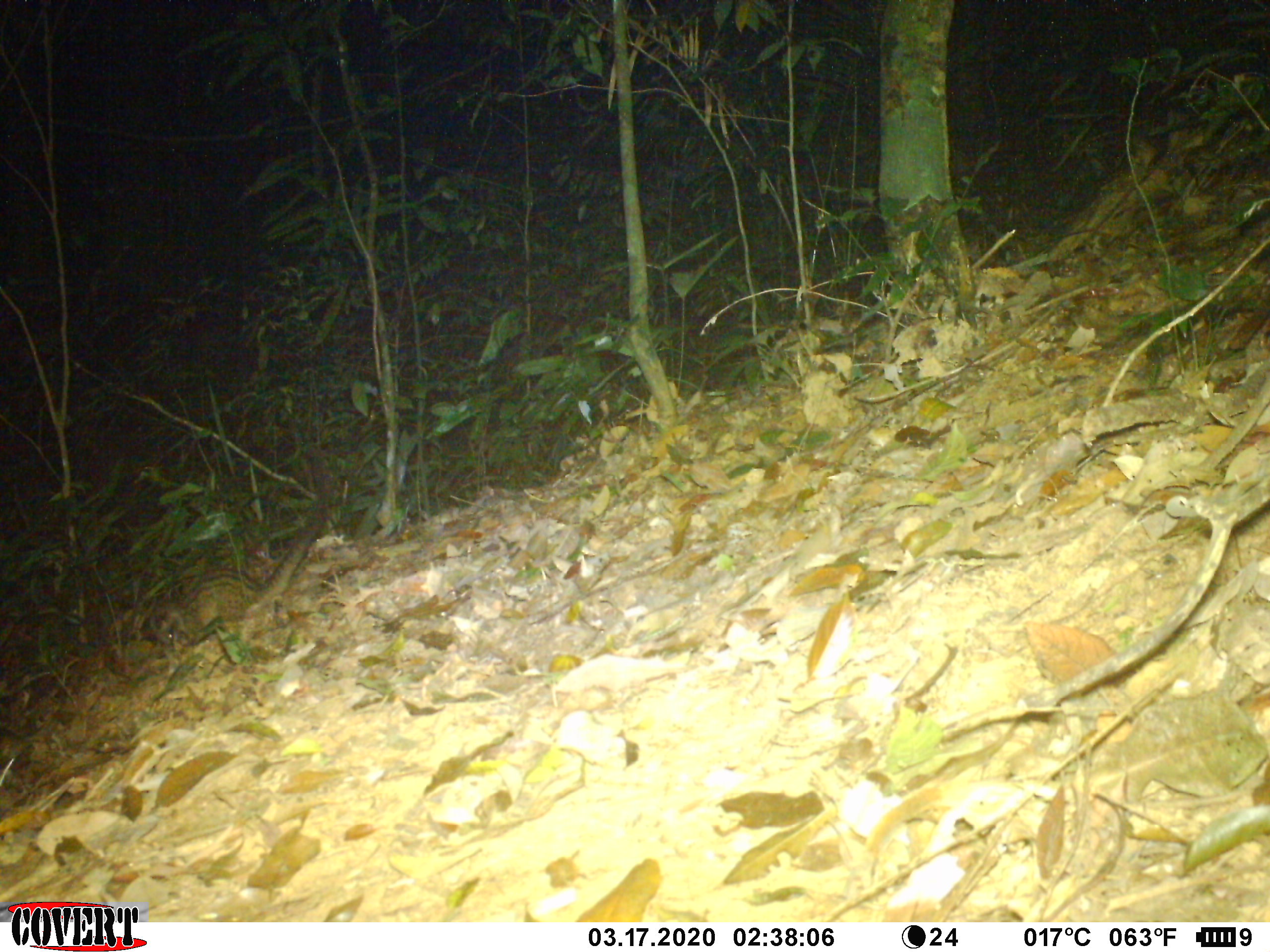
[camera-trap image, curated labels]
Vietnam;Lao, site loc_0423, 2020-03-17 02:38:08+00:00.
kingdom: Animalia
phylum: Chordata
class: Mammalia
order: Carnivora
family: Viverridae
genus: Paradoxurus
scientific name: Paradoxurus hermaphroditus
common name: common palm civet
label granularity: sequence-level